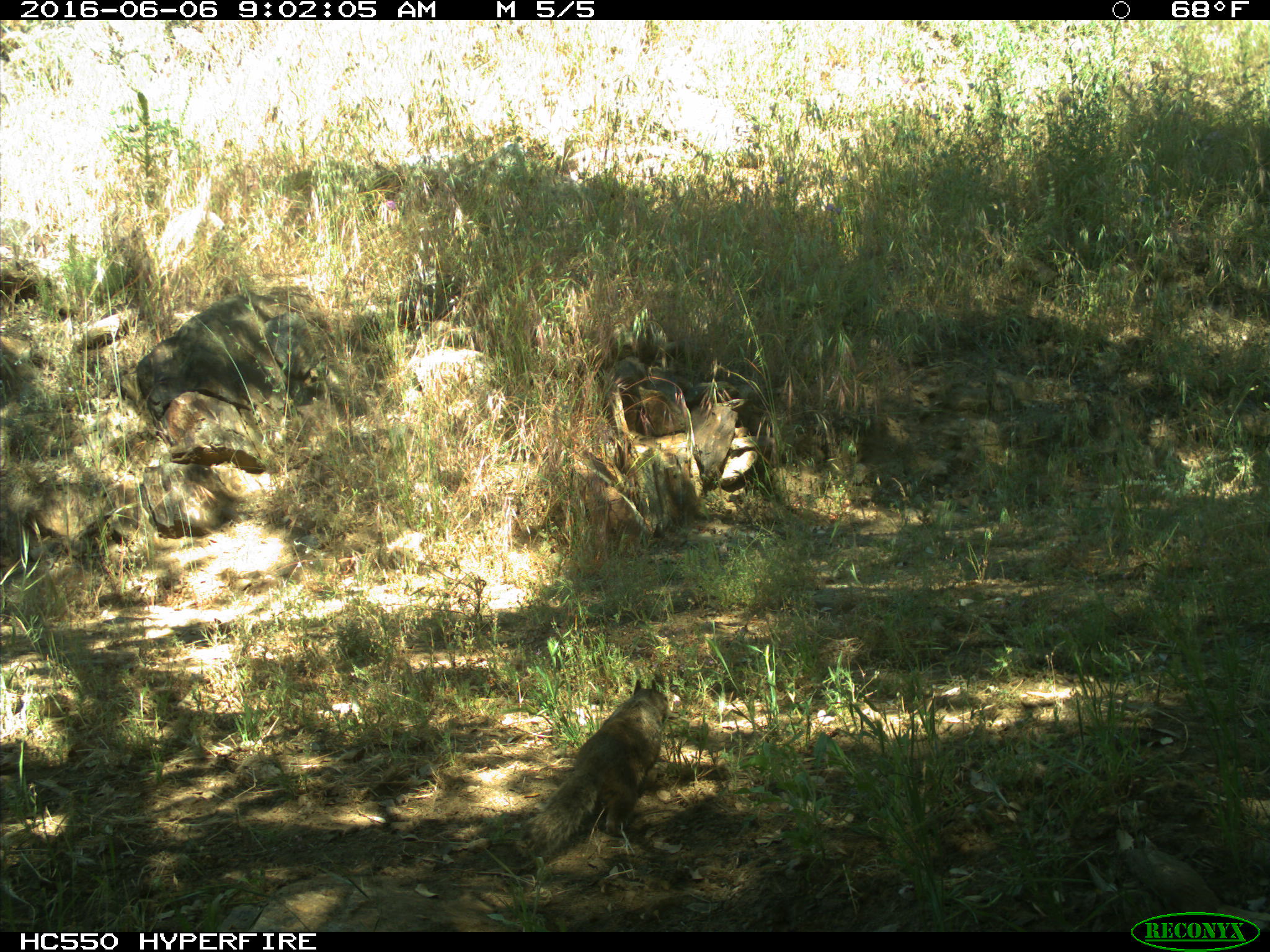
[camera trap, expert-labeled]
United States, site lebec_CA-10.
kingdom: Animalia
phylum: Chordata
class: Mammalia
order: Rodentia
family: Sciuridae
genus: Otospermophilus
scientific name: Otospermophilus beecheyi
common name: california ground squirrel